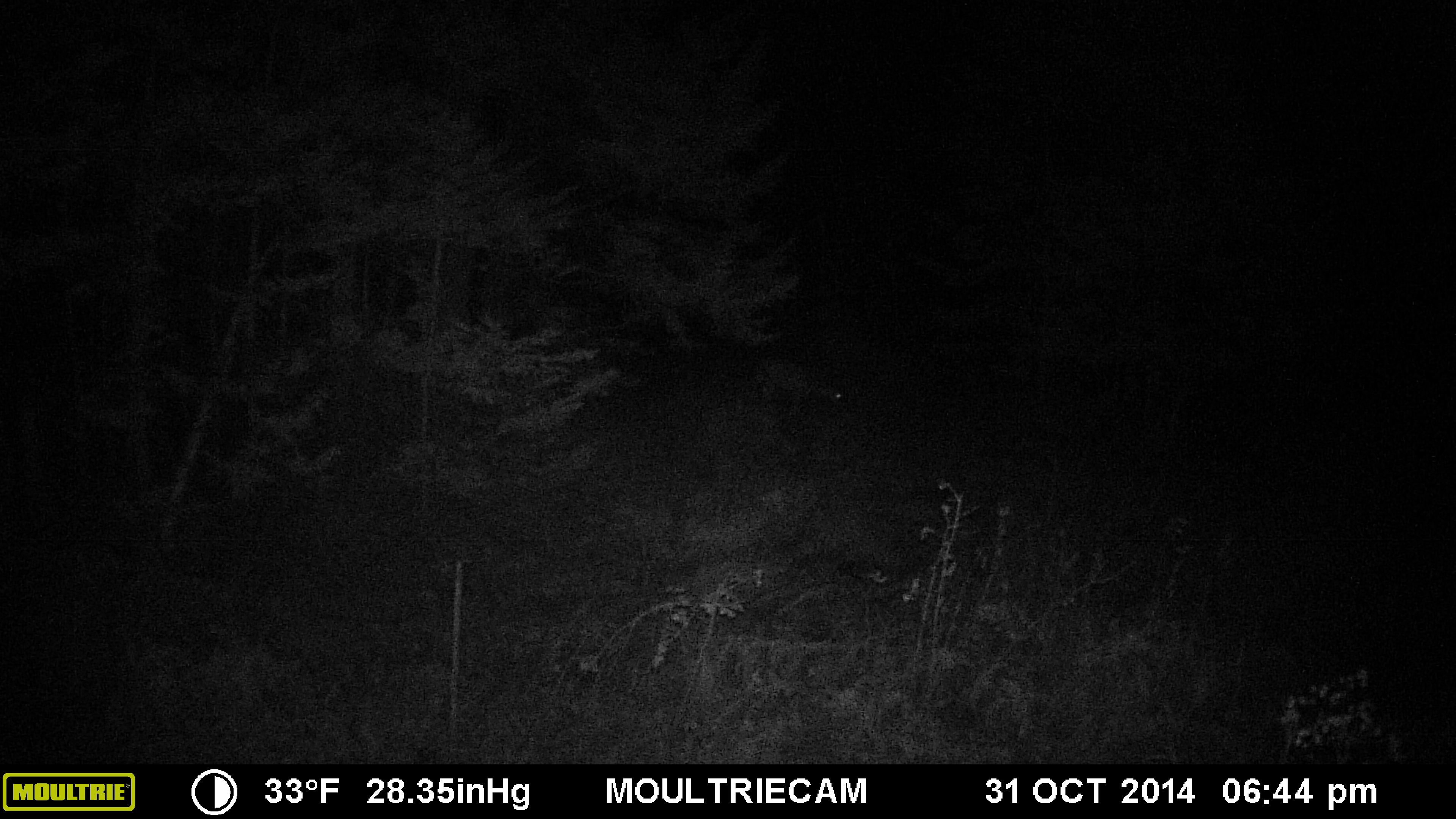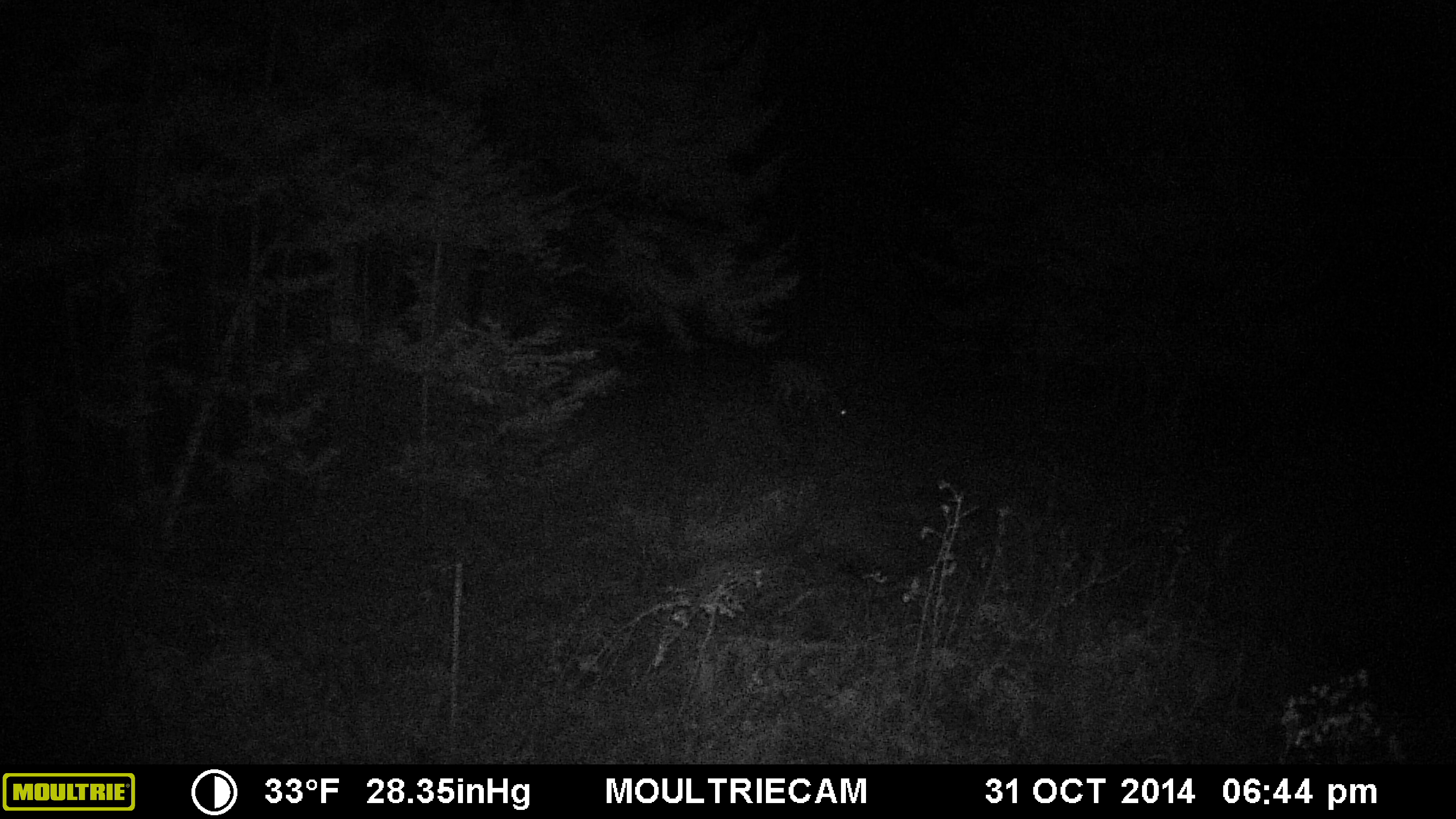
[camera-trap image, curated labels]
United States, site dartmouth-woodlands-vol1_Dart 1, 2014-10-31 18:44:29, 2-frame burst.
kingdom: Animalia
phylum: Chordata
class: Mammalia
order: Artiodactyla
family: Cervidae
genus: Odocoileus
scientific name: Odocoileus virginianus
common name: white-tailed deer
White-tailed deer (Odocoileus virginianus).